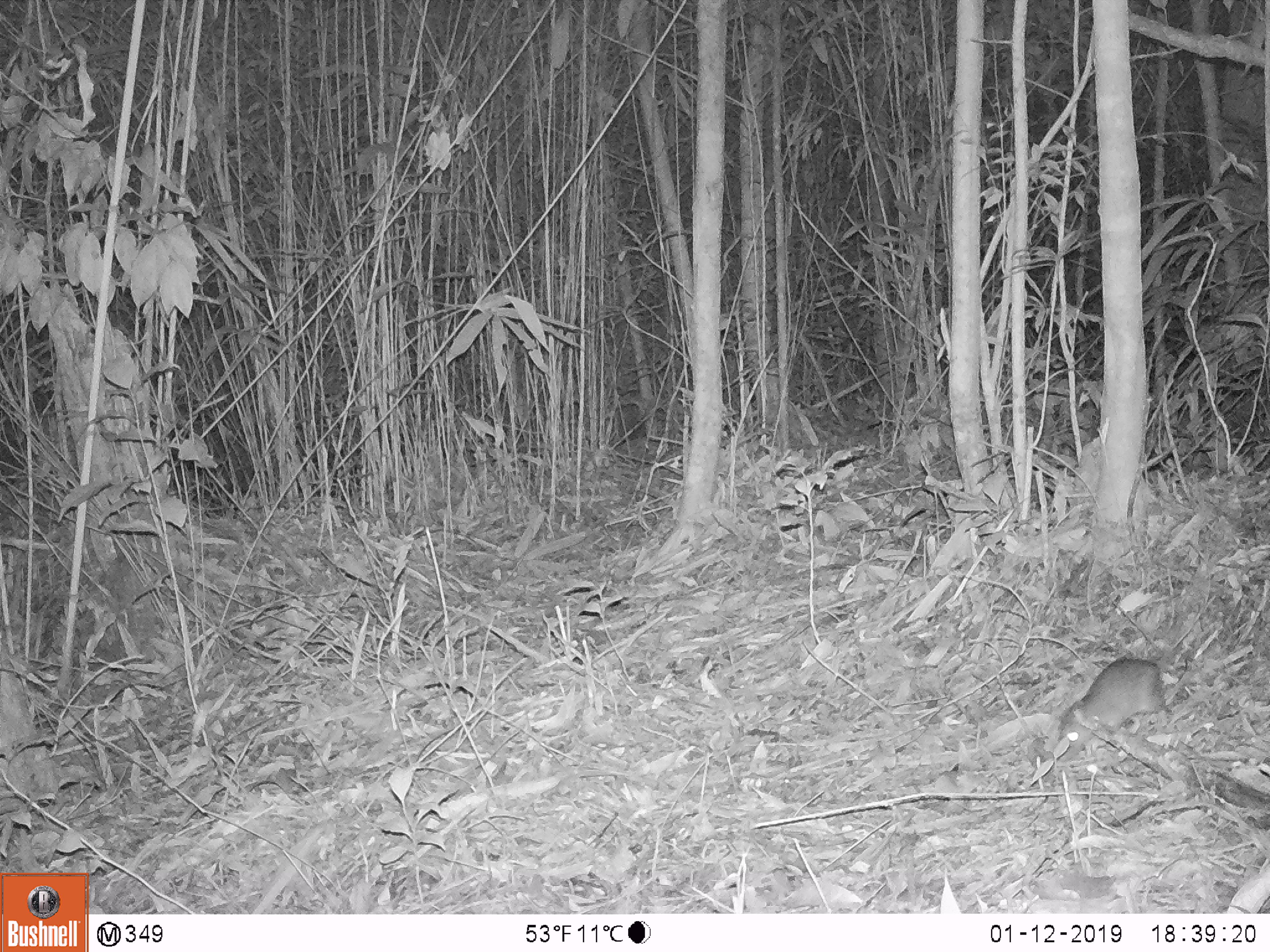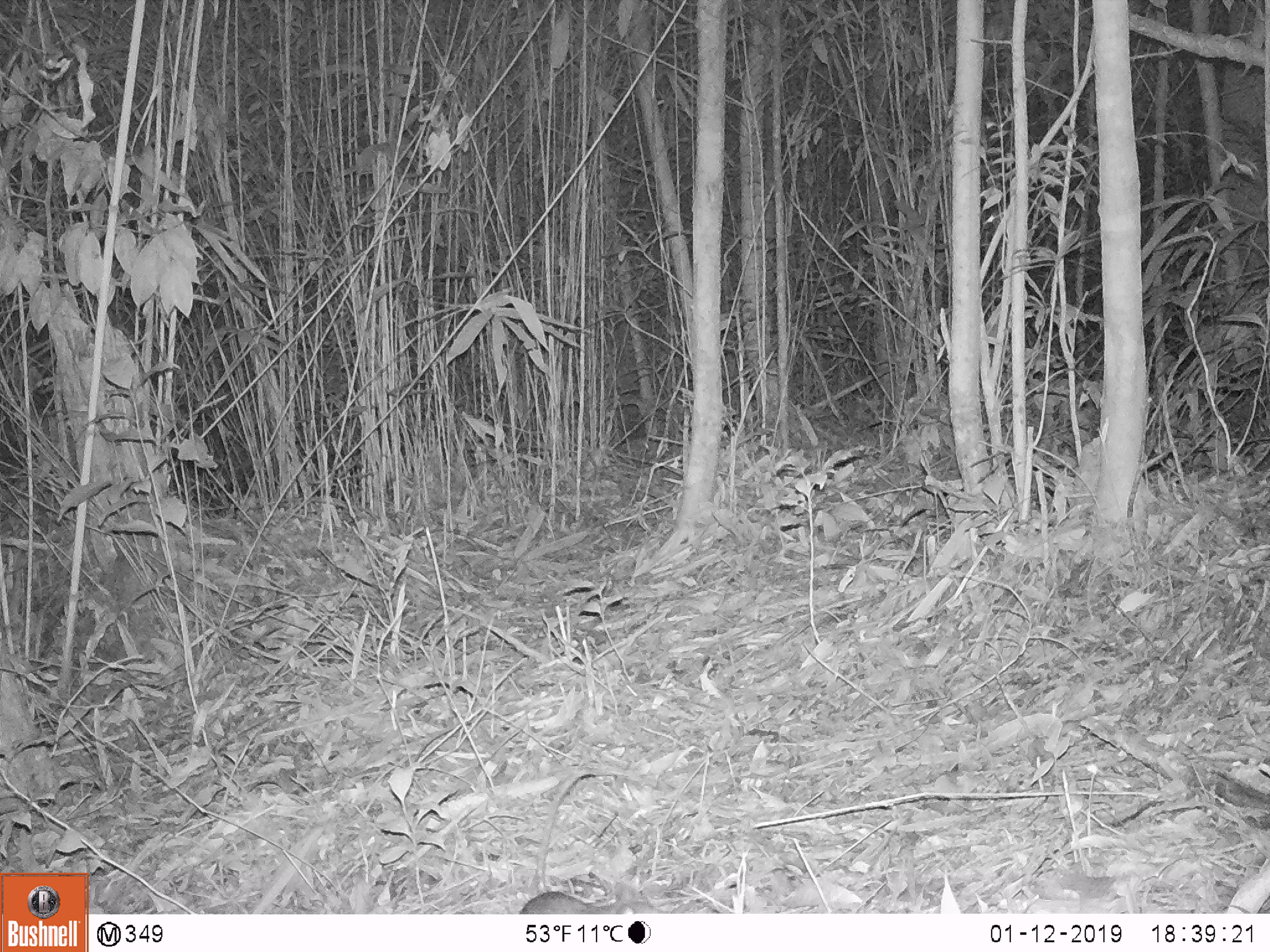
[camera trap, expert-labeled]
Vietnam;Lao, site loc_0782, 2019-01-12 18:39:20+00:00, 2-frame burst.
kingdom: Animalia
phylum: Chordata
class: Mammalia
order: Rodentia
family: Muridae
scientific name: Muridae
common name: old-world mice and rats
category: unidentified murid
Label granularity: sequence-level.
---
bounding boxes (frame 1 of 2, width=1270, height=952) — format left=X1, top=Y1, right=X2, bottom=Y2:
unidentified murid: left=1054, top=658, right=1172, bottom=762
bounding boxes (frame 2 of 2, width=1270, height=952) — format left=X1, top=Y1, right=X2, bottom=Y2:
unidentified murid: left=518, top=768, right=663, bottom=914